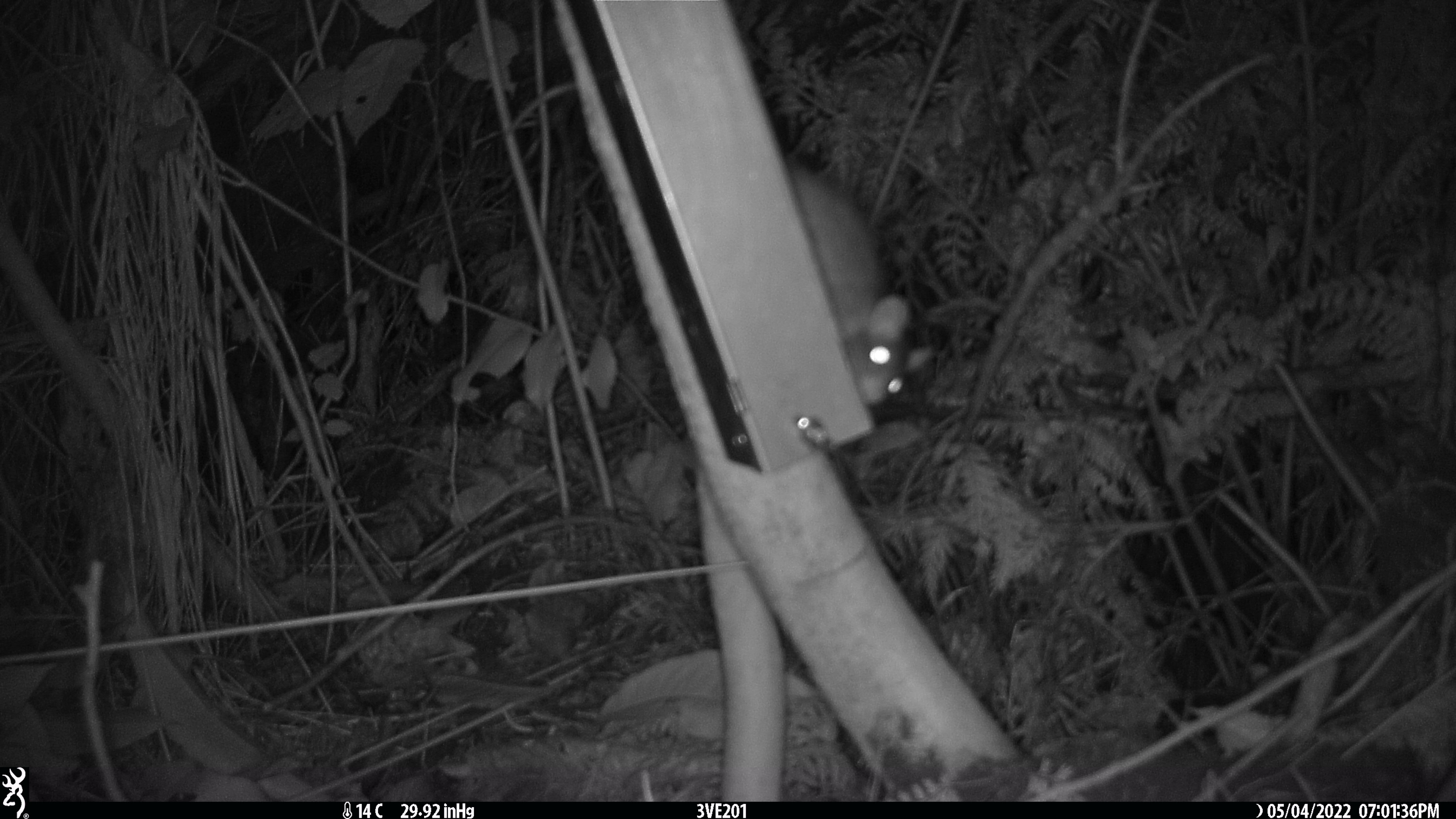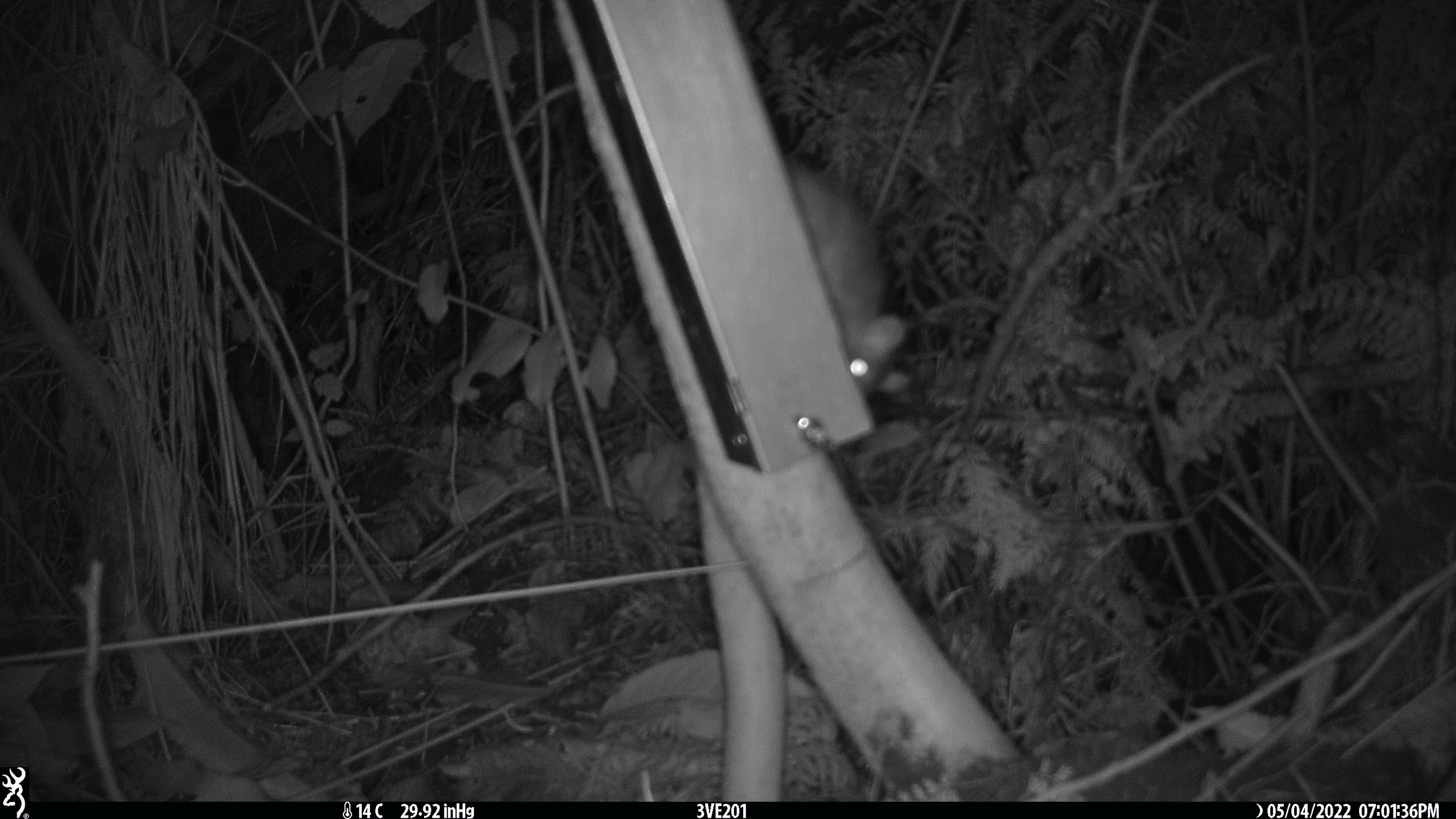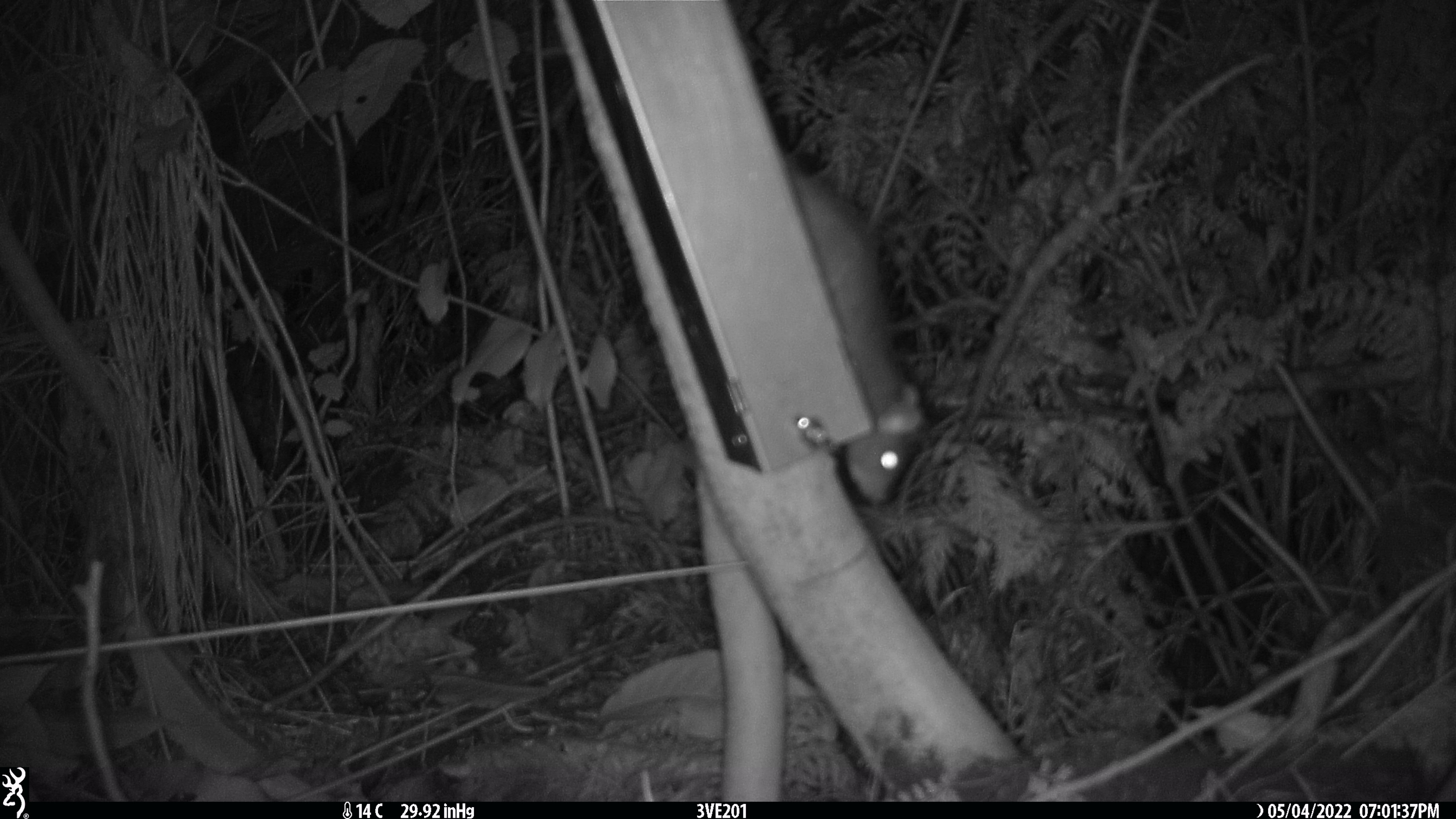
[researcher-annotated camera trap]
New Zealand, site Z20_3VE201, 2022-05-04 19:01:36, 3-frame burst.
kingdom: Animalia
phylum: Chordata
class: Mammalia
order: Rodentia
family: Muridae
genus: Rattus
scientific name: Rattus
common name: rat